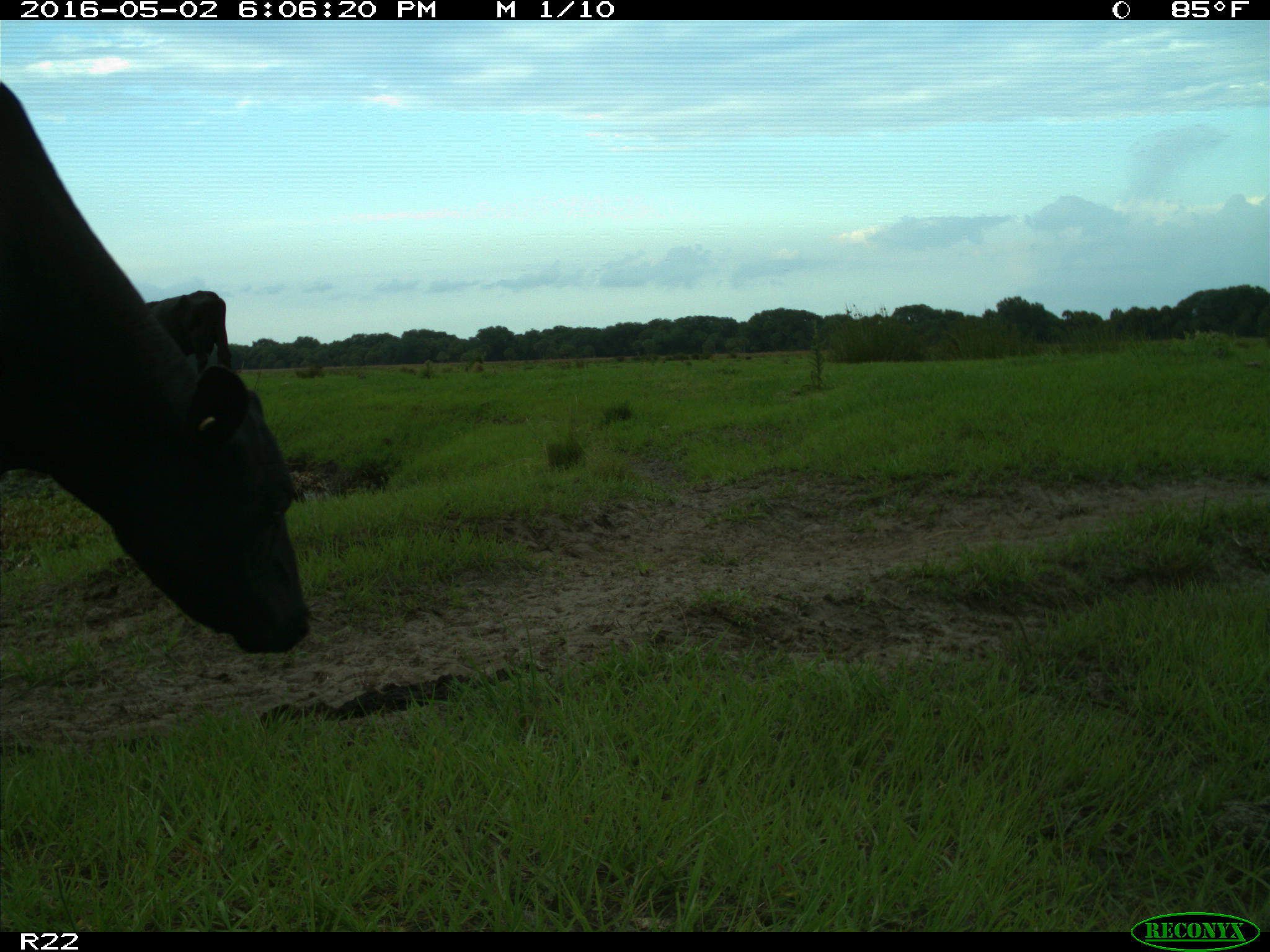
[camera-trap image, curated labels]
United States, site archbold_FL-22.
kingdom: Animalia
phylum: Chordata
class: Mammalia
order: Artiodactyla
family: Bovidae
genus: Bos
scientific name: Bos taurus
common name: domestic cow